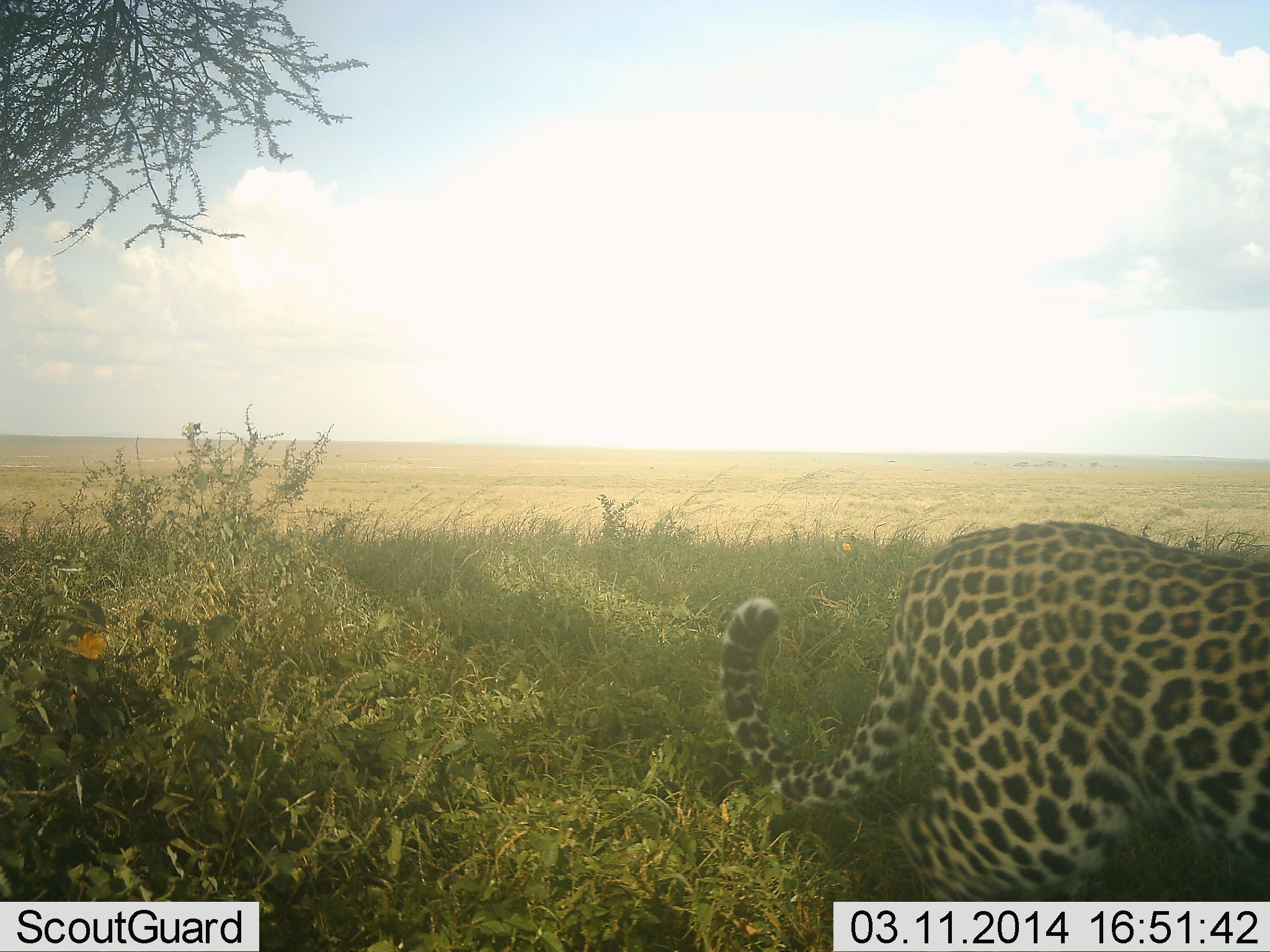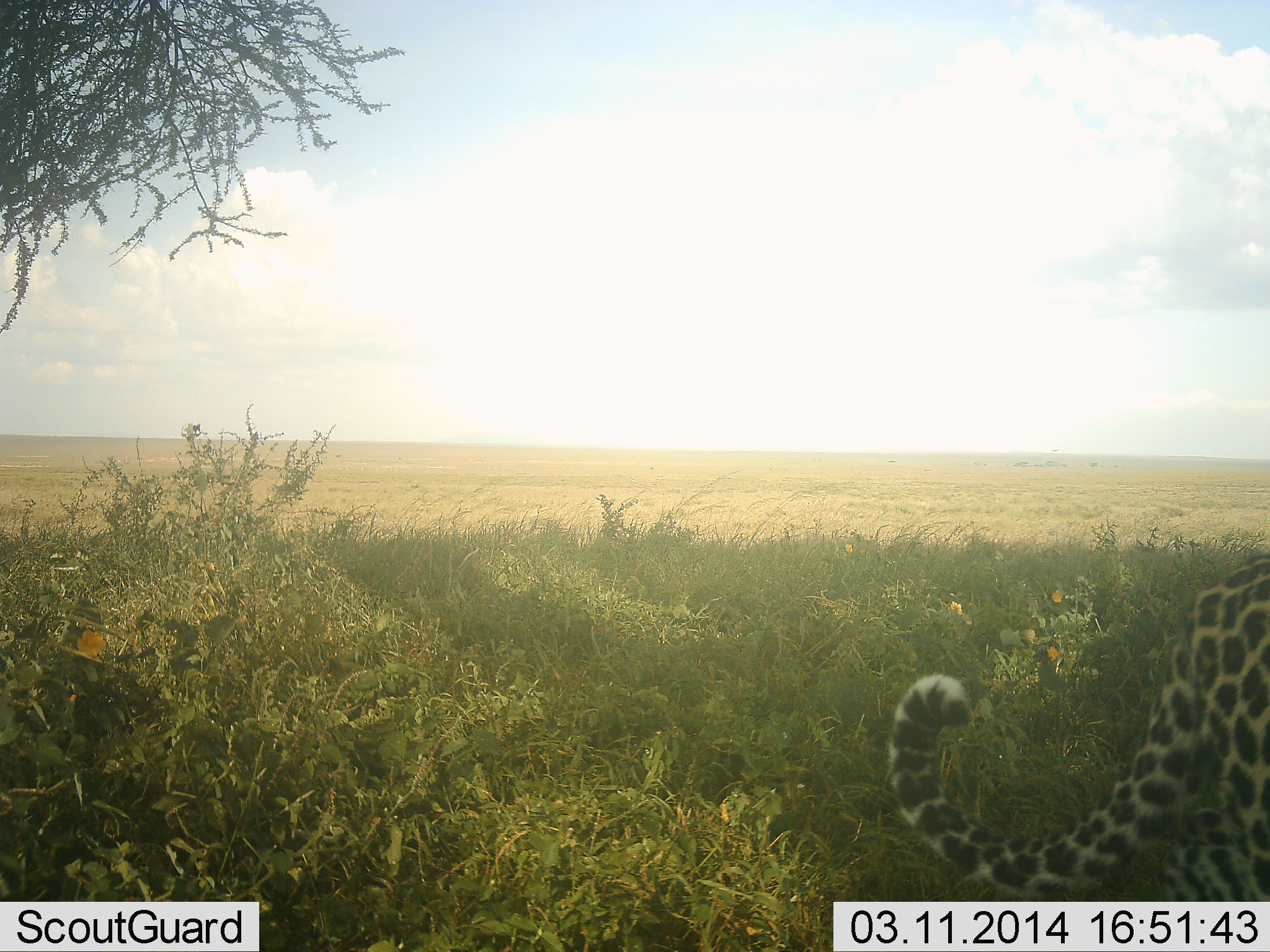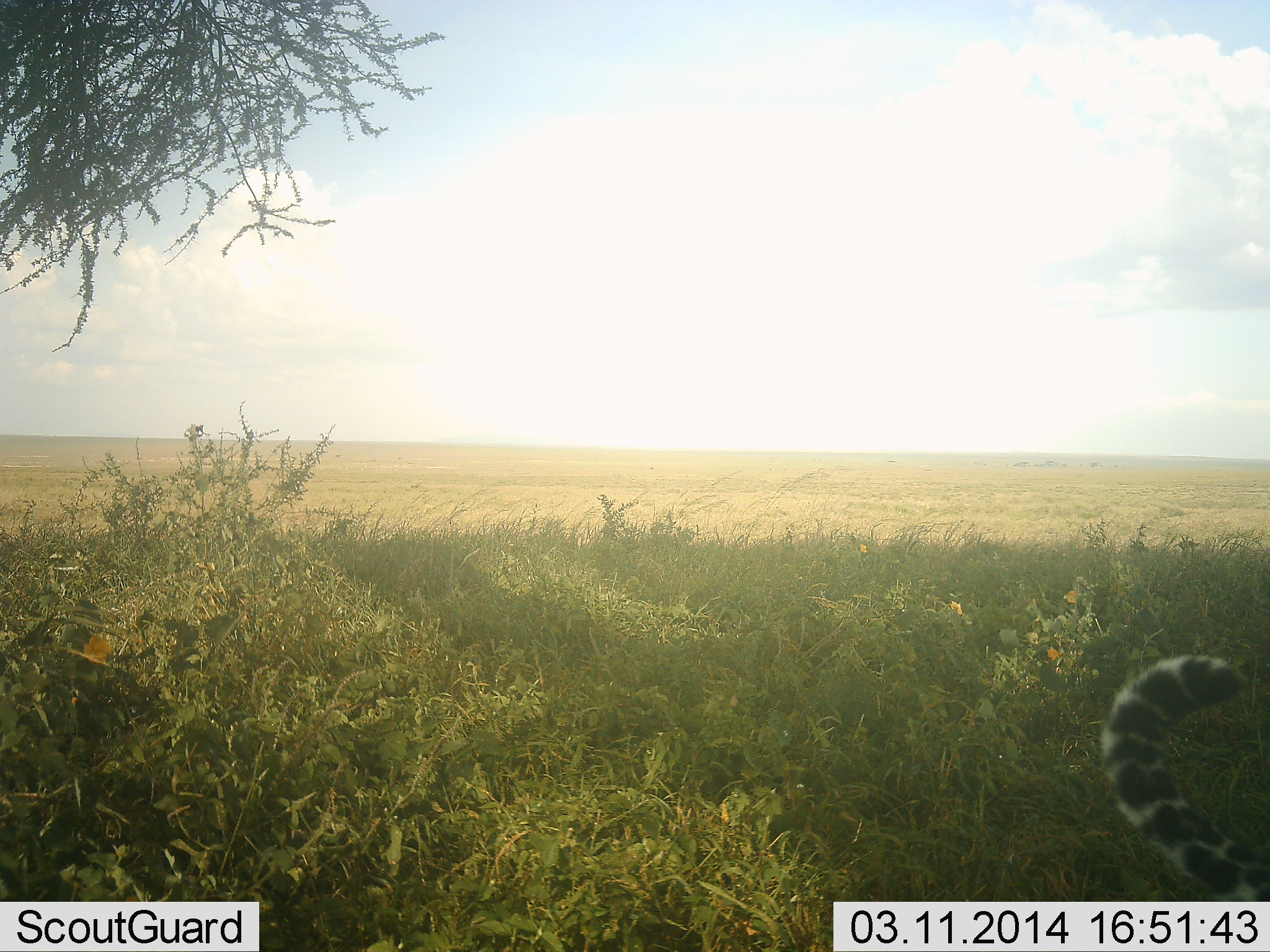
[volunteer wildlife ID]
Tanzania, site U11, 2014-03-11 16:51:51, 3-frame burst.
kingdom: Animalia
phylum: Chordata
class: Mammalia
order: Carnivora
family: Felidae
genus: Panthera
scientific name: Panthera pardus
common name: leopard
Leopard (Panthera pardus), count 1. Behavior (volunteer vote fractions): standing 10%, resting 0%, moving 90%, interacting 0%. Young present (vote fraction): 0%. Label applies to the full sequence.